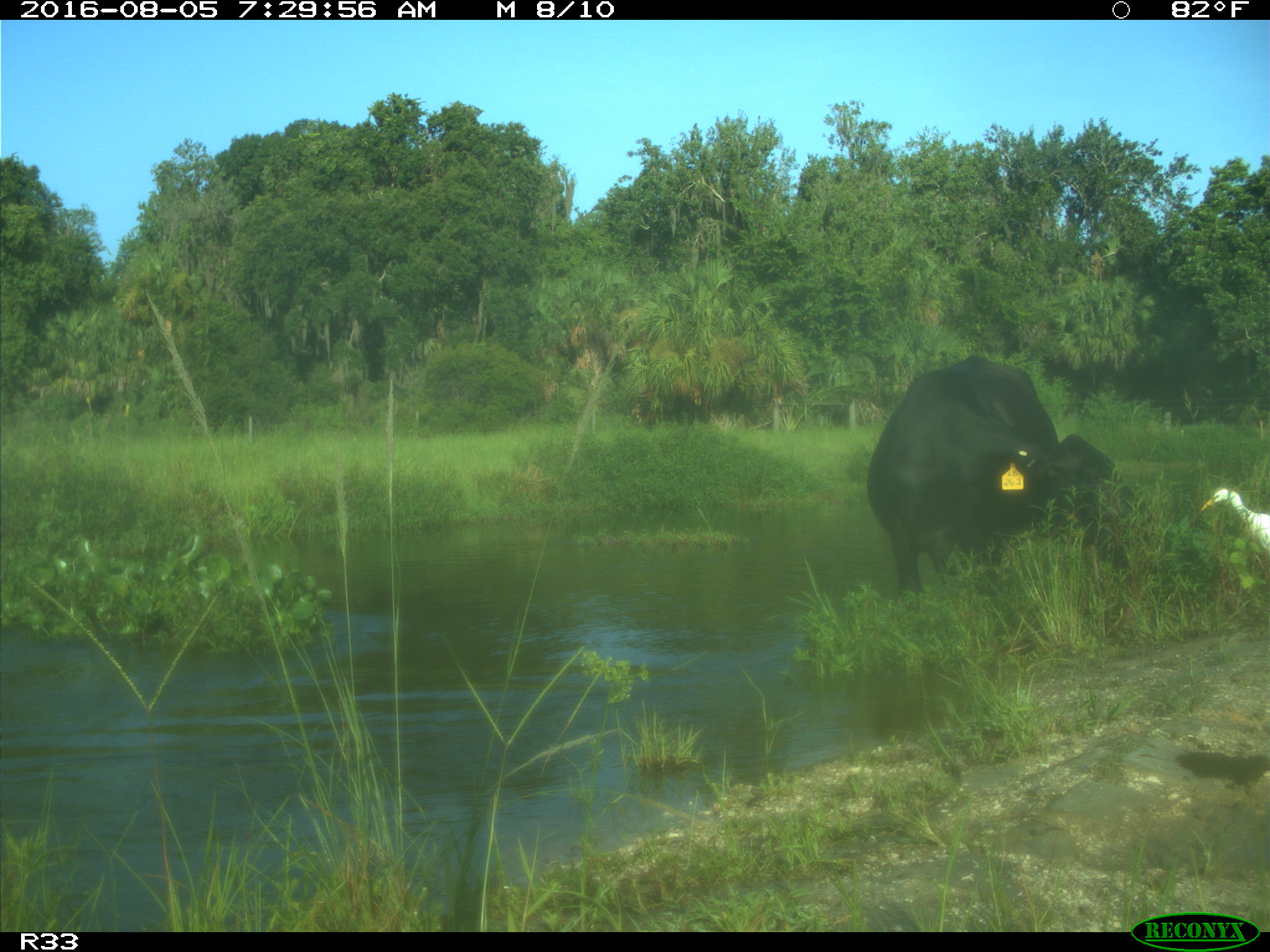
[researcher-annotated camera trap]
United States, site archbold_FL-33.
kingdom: Animalia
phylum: Chordata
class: Mammalia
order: Artiodactyla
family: Bovidae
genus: Bos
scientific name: Bos taurus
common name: domestic cow